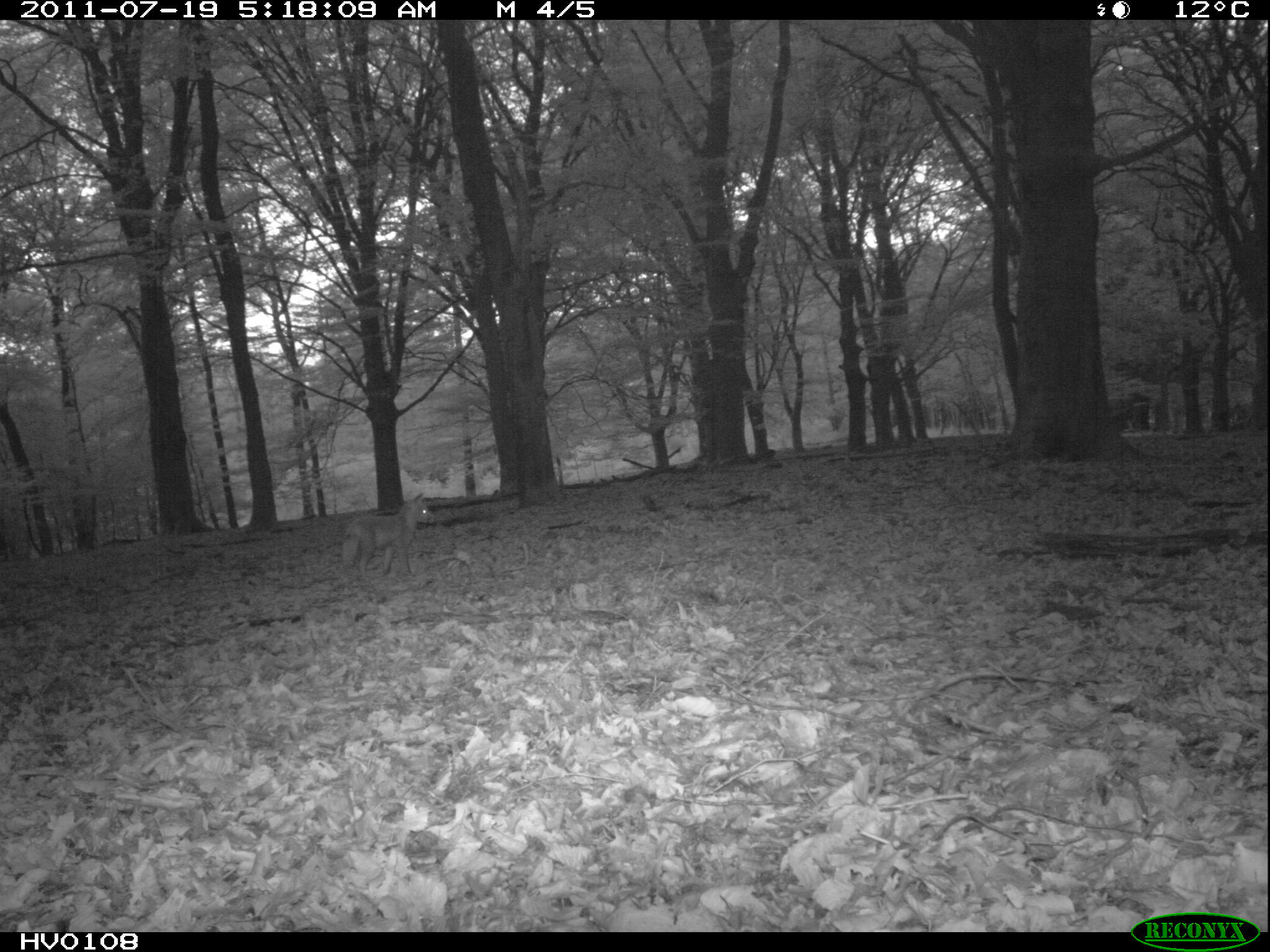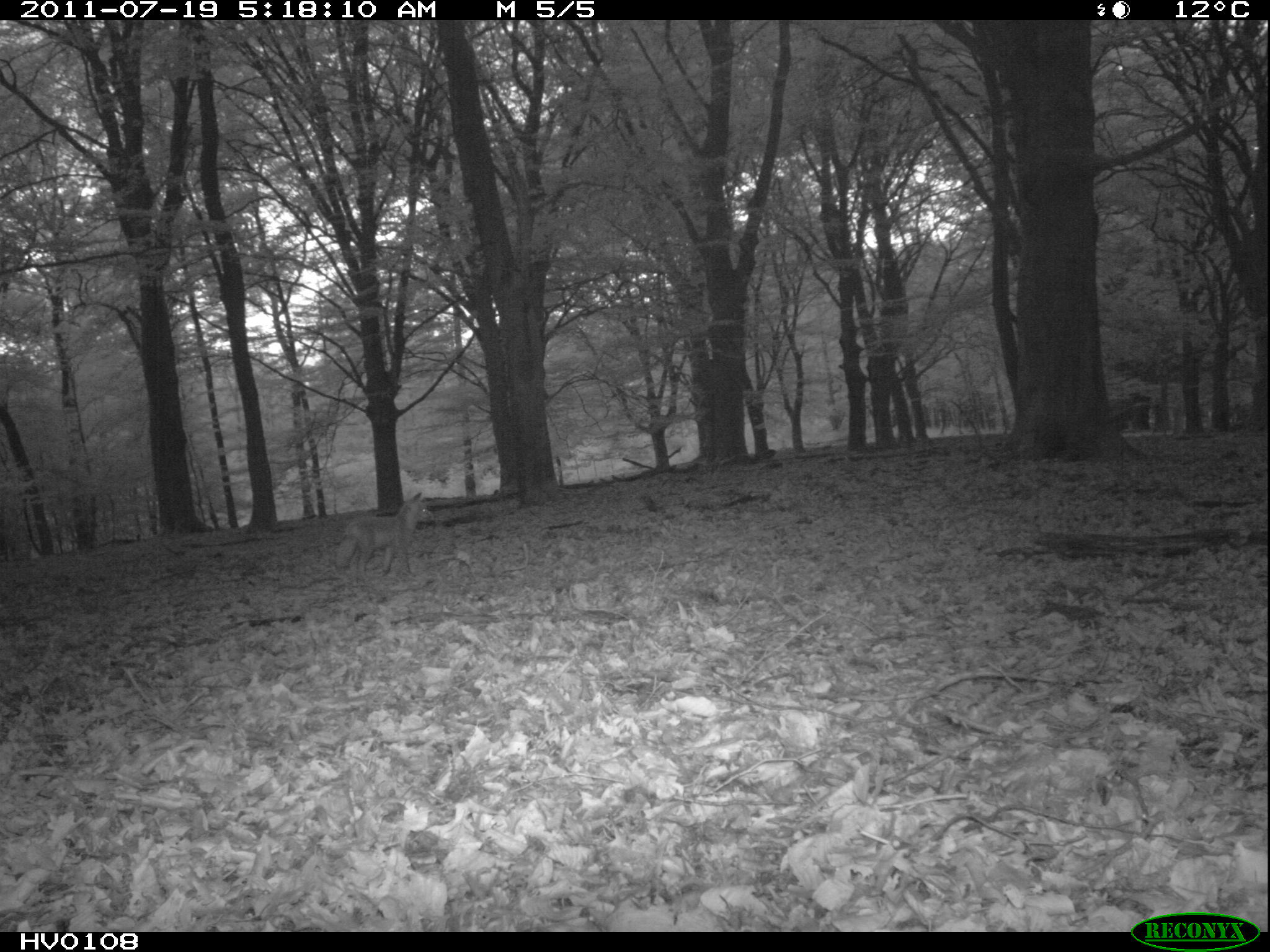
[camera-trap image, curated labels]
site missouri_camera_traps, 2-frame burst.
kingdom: Animalia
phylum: Chordata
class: Mammalia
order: Carnivora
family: Canidae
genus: Vulpes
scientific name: Vulpes vulpes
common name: red fox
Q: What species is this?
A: Red fox (Vulpes vulpes).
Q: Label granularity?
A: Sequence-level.